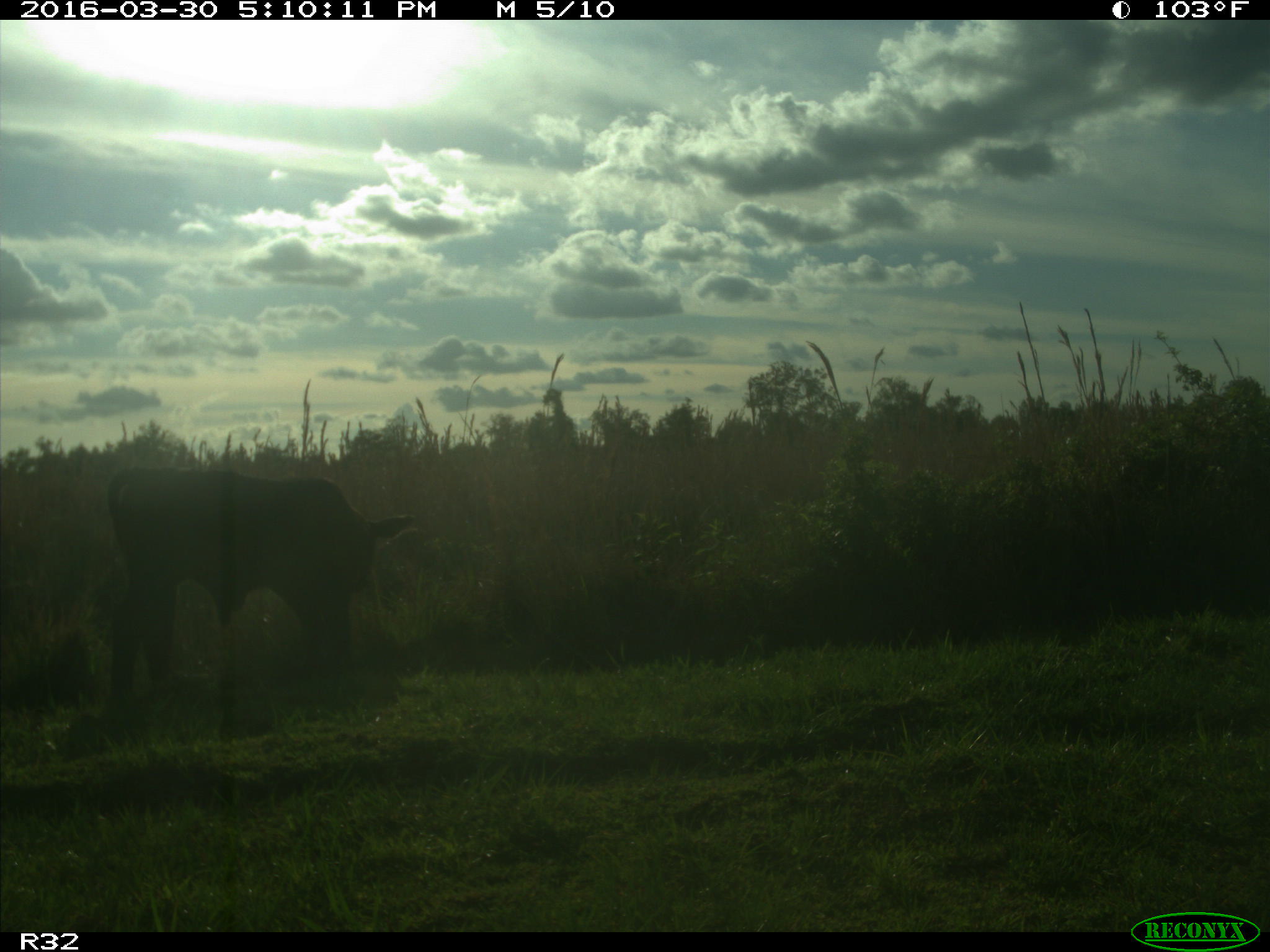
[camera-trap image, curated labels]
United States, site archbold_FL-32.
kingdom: Animalia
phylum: Chordata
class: Mammalia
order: Artiodactyla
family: Bovidae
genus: Bos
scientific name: Bos taurus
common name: domestic cow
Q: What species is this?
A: Bos taurus (domestic cow).